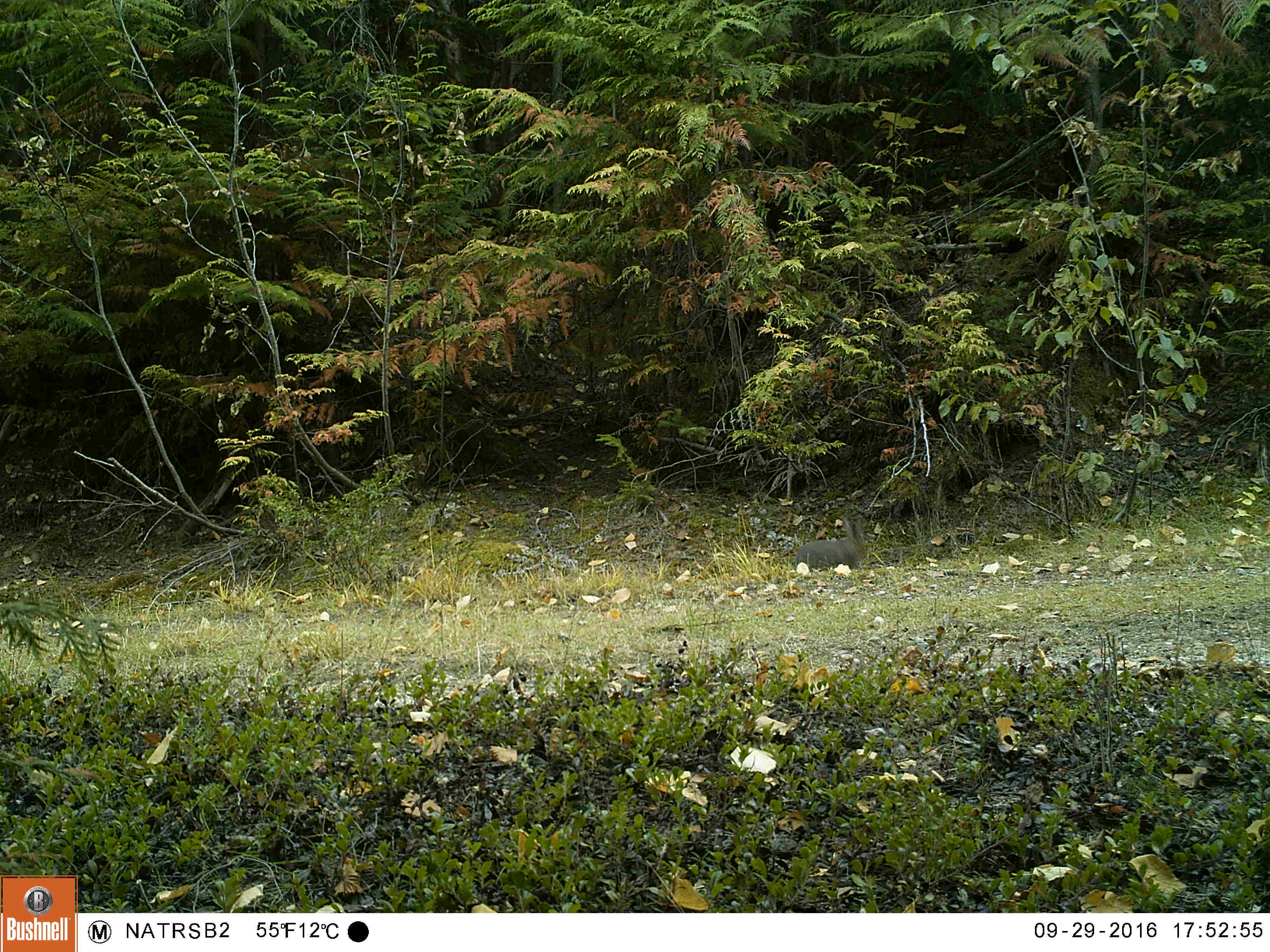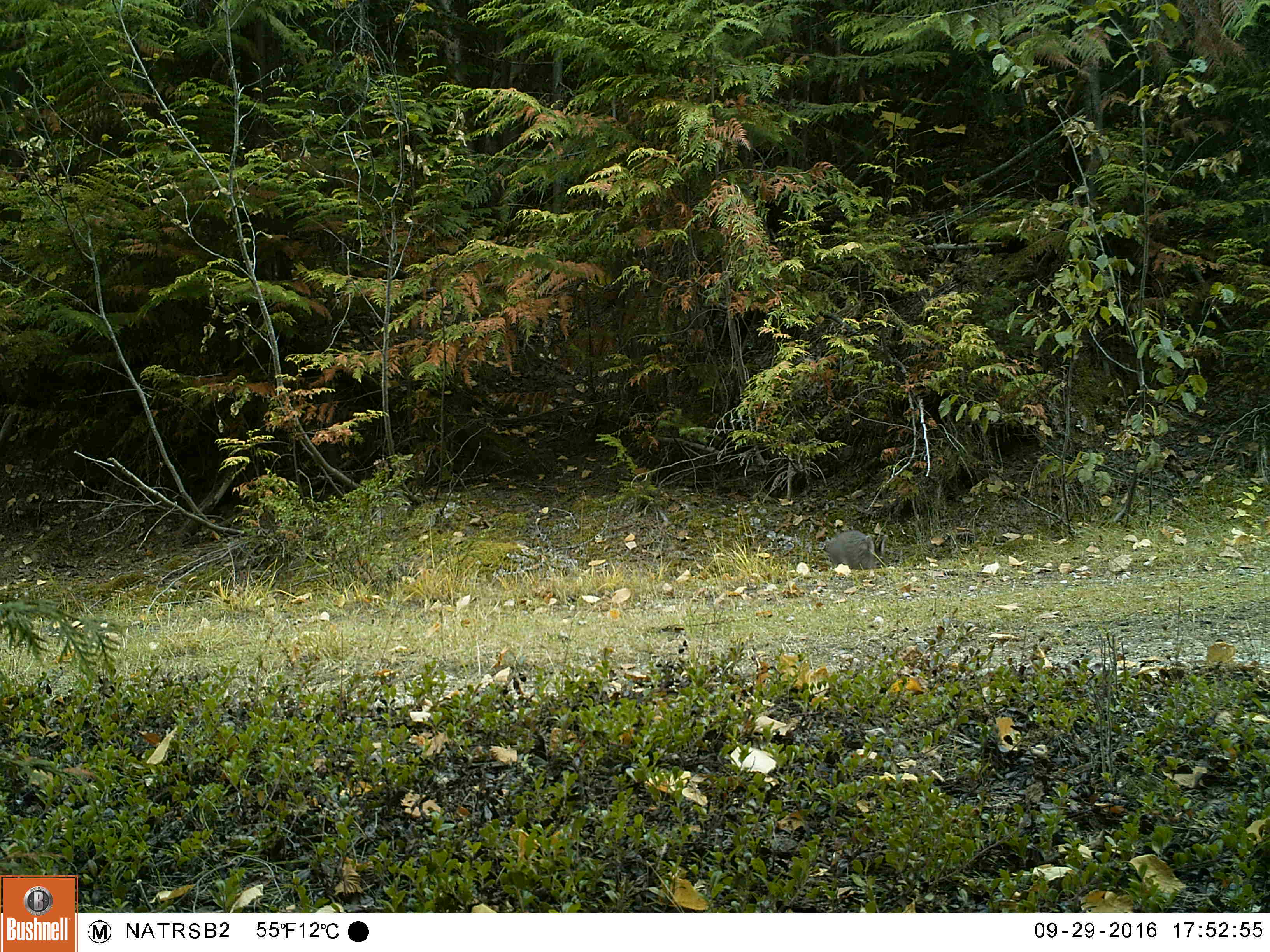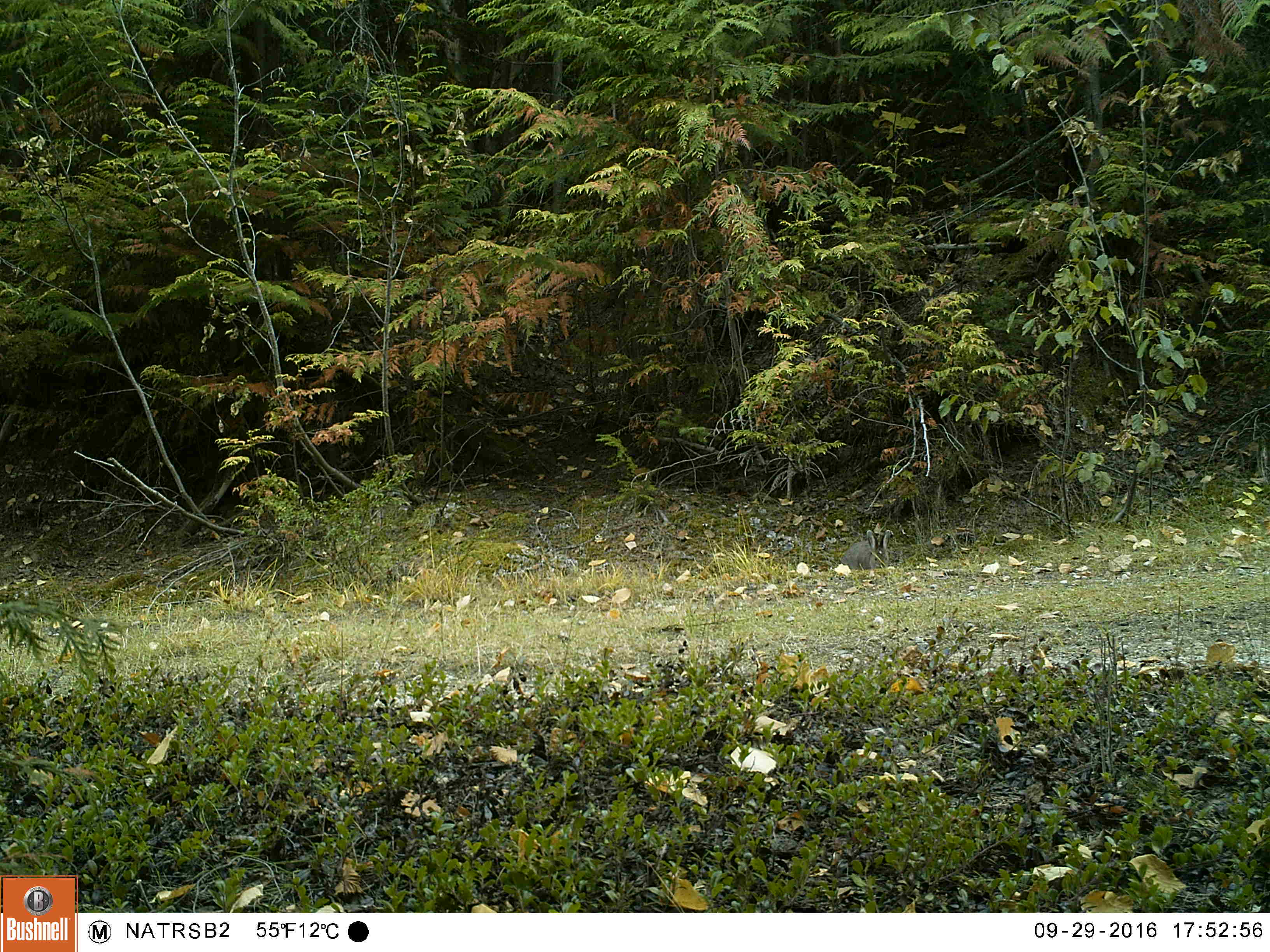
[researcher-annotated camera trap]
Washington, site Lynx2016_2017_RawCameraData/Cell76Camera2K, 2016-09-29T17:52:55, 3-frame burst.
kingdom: Animalia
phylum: Chordata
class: Mammalia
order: Lagomorpha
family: Leporidae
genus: Lepus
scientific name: Lepus americanus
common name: snowshoe hare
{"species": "Lepus americanus (snowshoe hare)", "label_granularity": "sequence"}